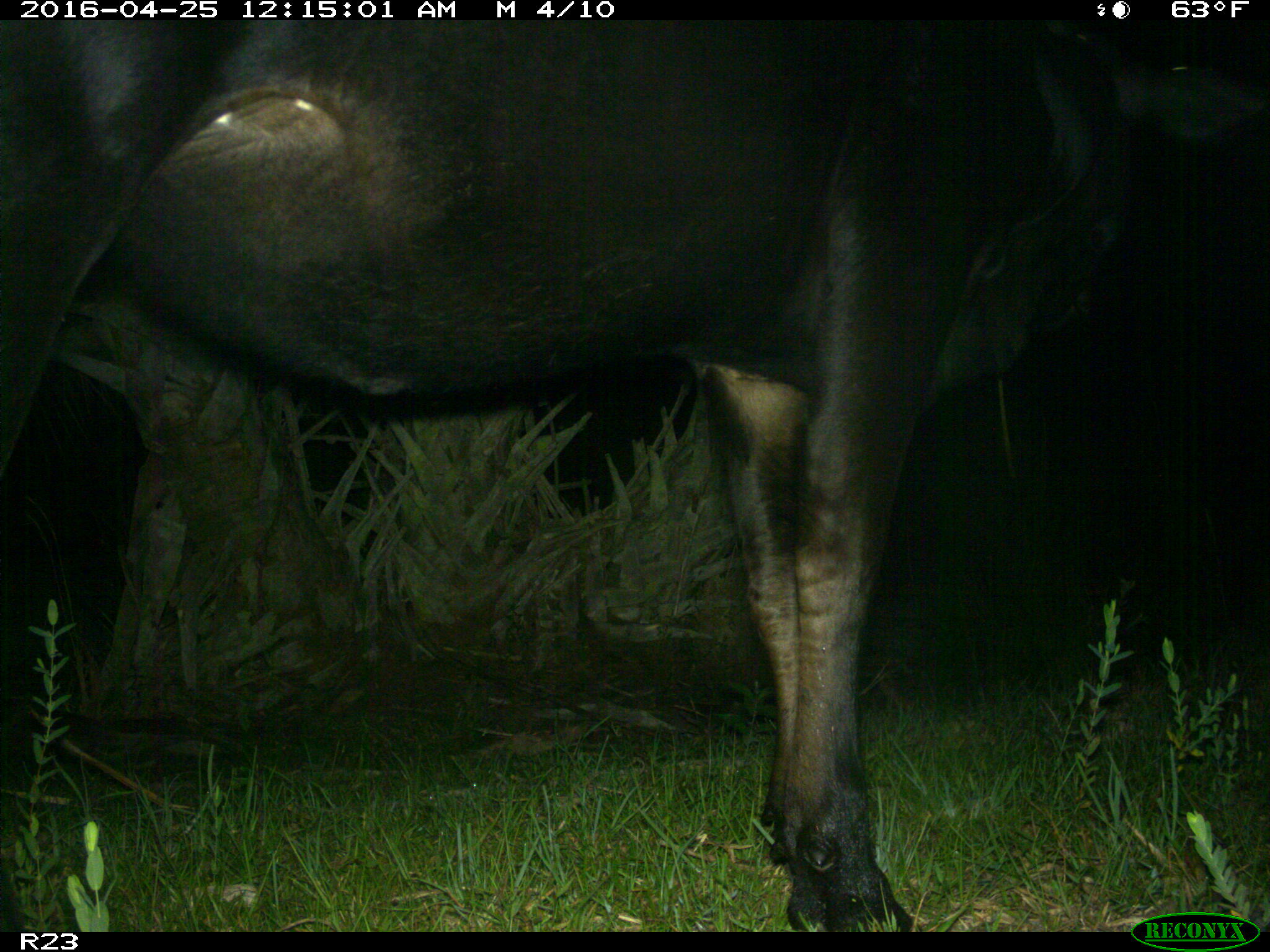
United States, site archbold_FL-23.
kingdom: Animalia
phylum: Chordata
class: Mammalia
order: Artiodactyla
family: Bovidae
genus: Bos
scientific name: Bos taurus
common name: domestic cow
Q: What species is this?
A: Bos taurus (domestic cow).